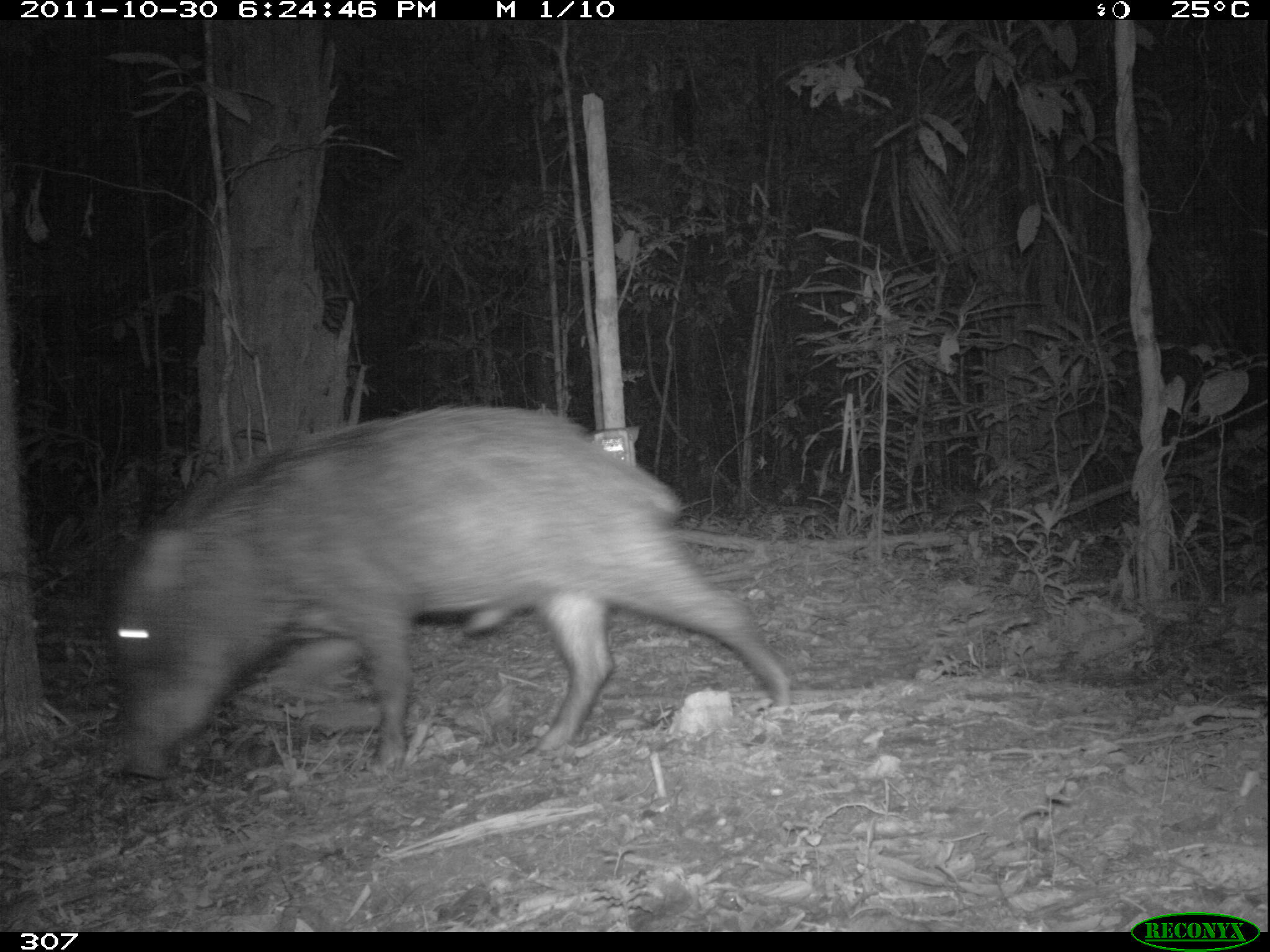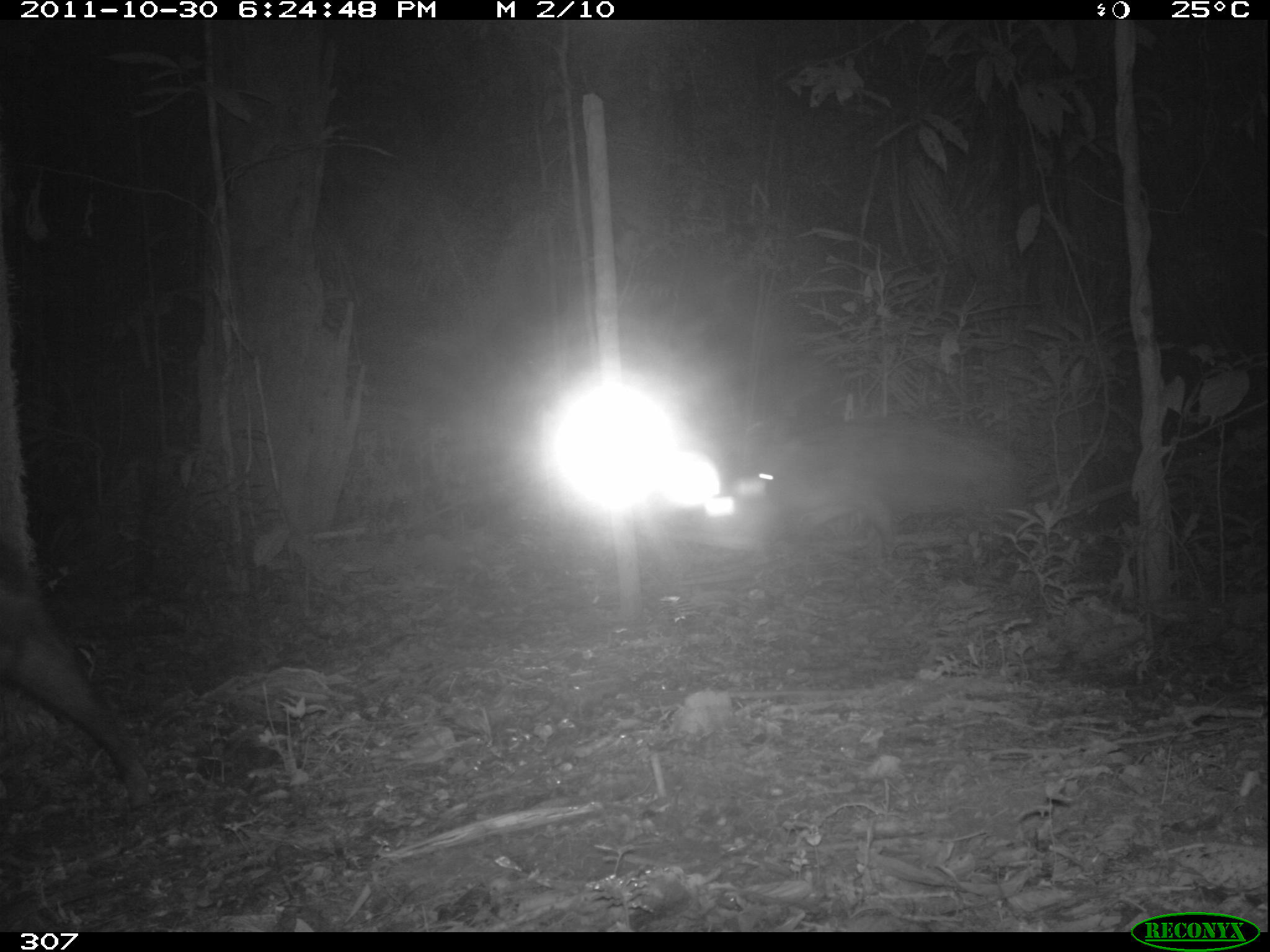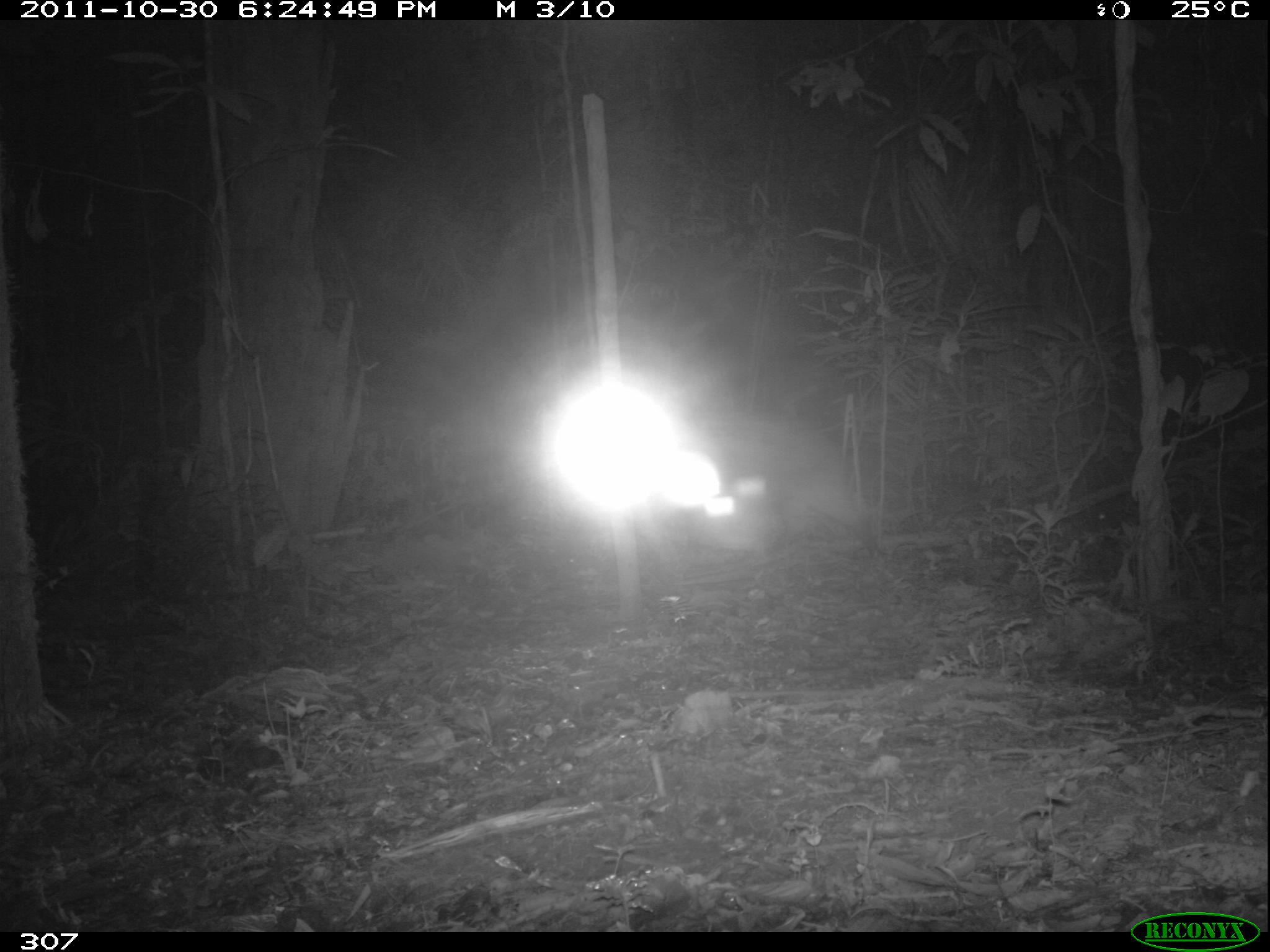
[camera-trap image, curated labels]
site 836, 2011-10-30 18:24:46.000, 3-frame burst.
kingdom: Animalia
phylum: Chordata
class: Mammalia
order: Artiodactyla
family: Tayassuidae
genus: Tayassu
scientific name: Tayassu pecari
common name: white-lipped peccary